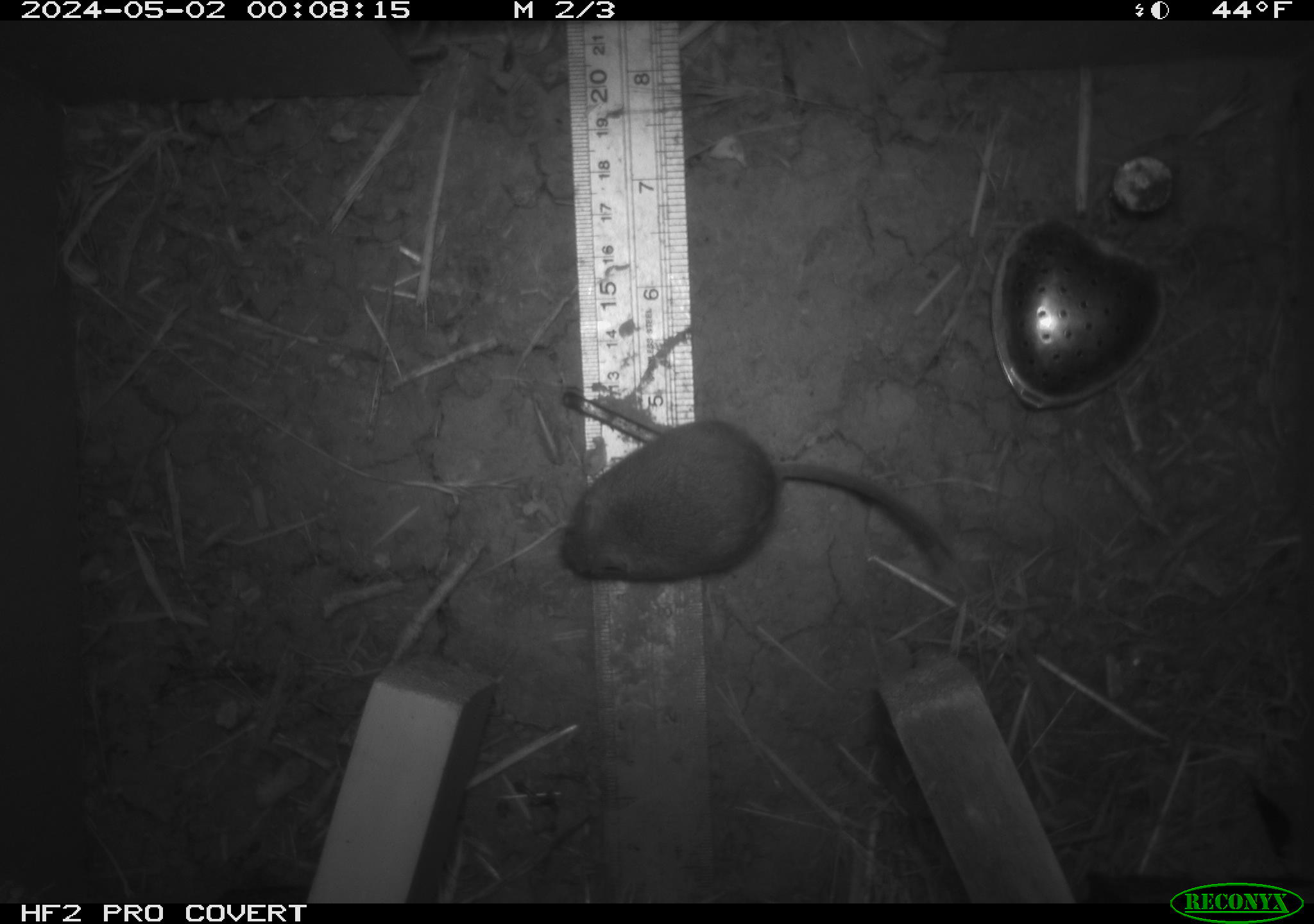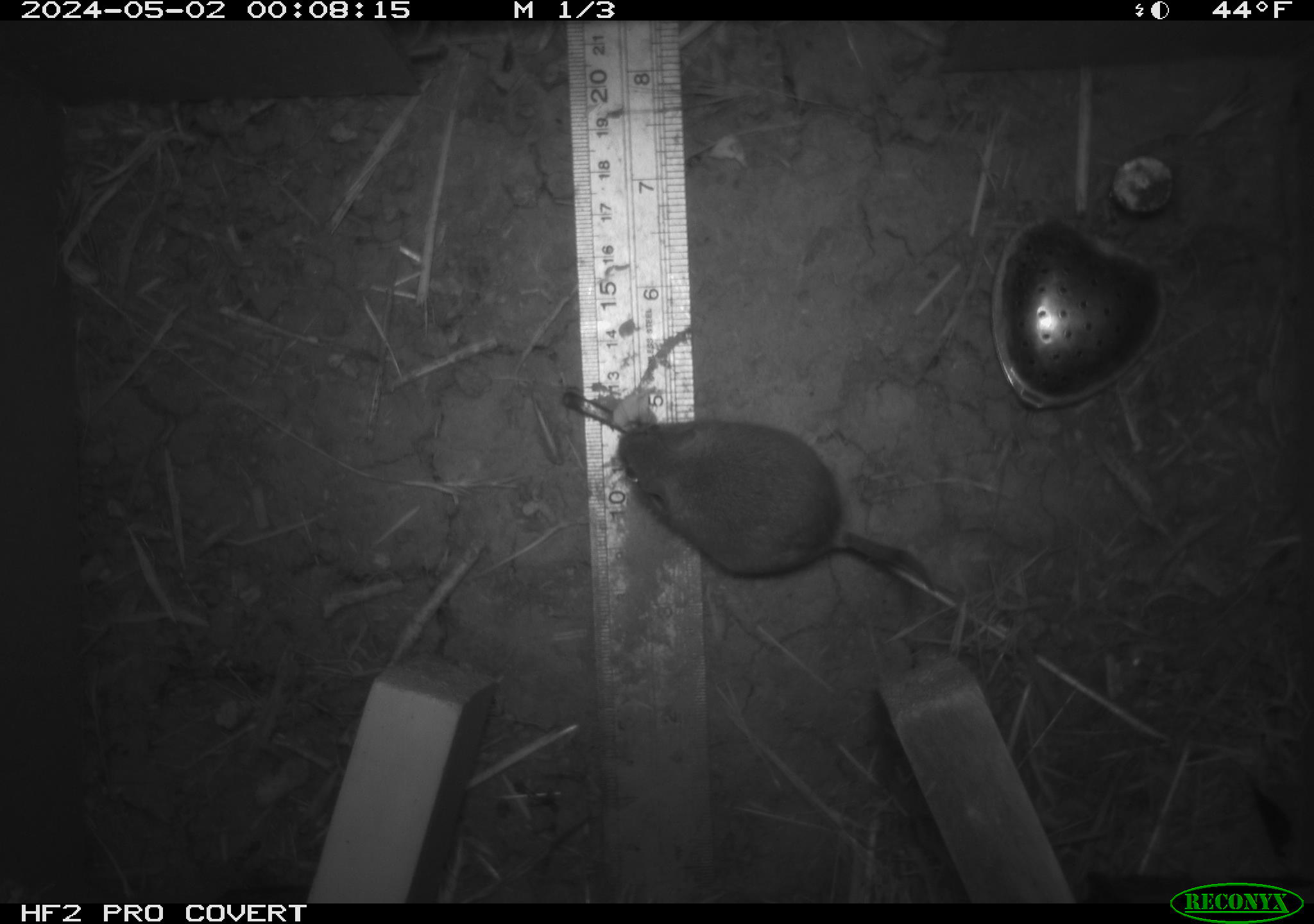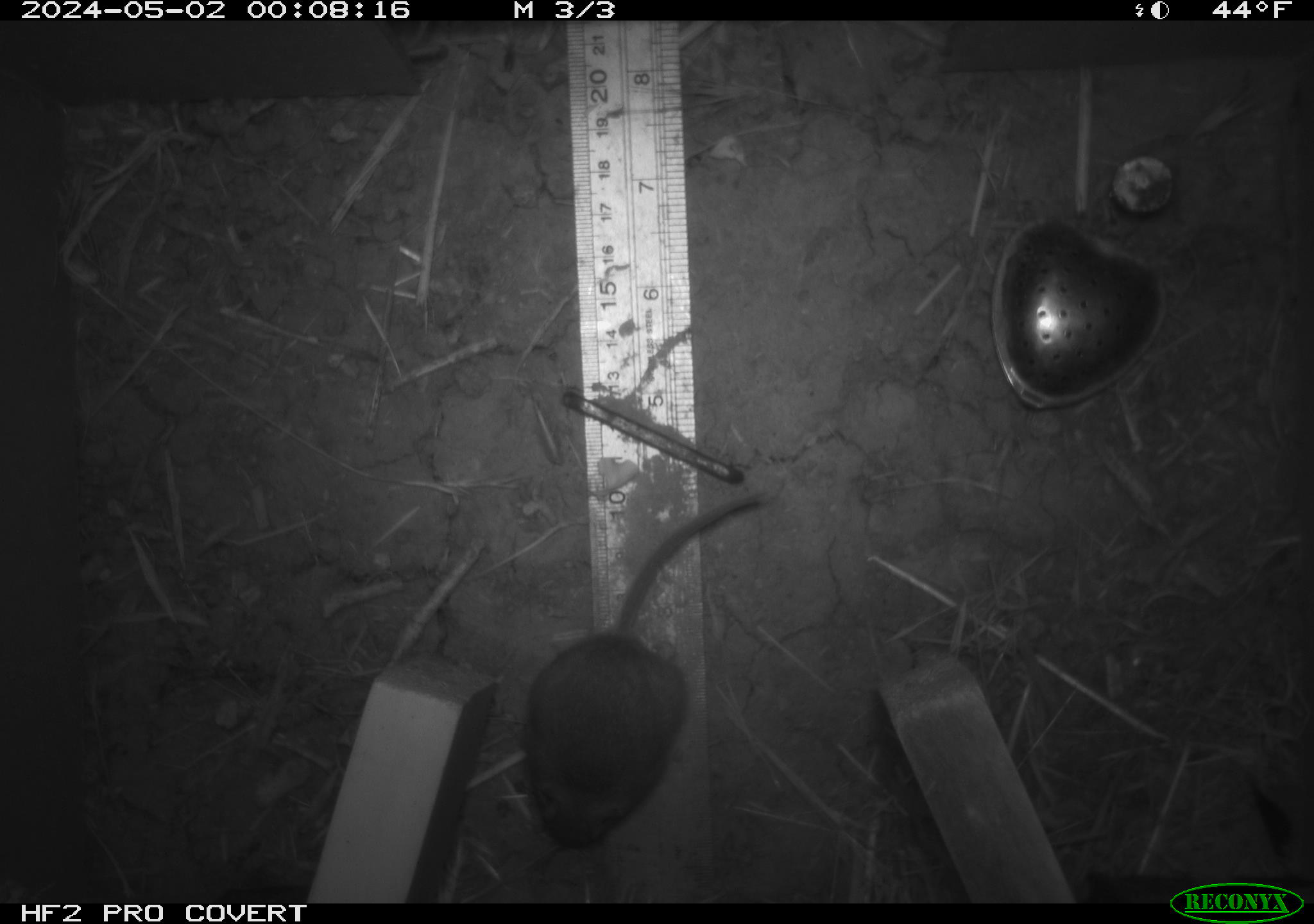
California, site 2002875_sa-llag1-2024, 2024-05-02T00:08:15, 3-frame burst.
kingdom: Animalia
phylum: Chordata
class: Mammalia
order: Rodentia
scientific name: Rodentia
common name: mouse species